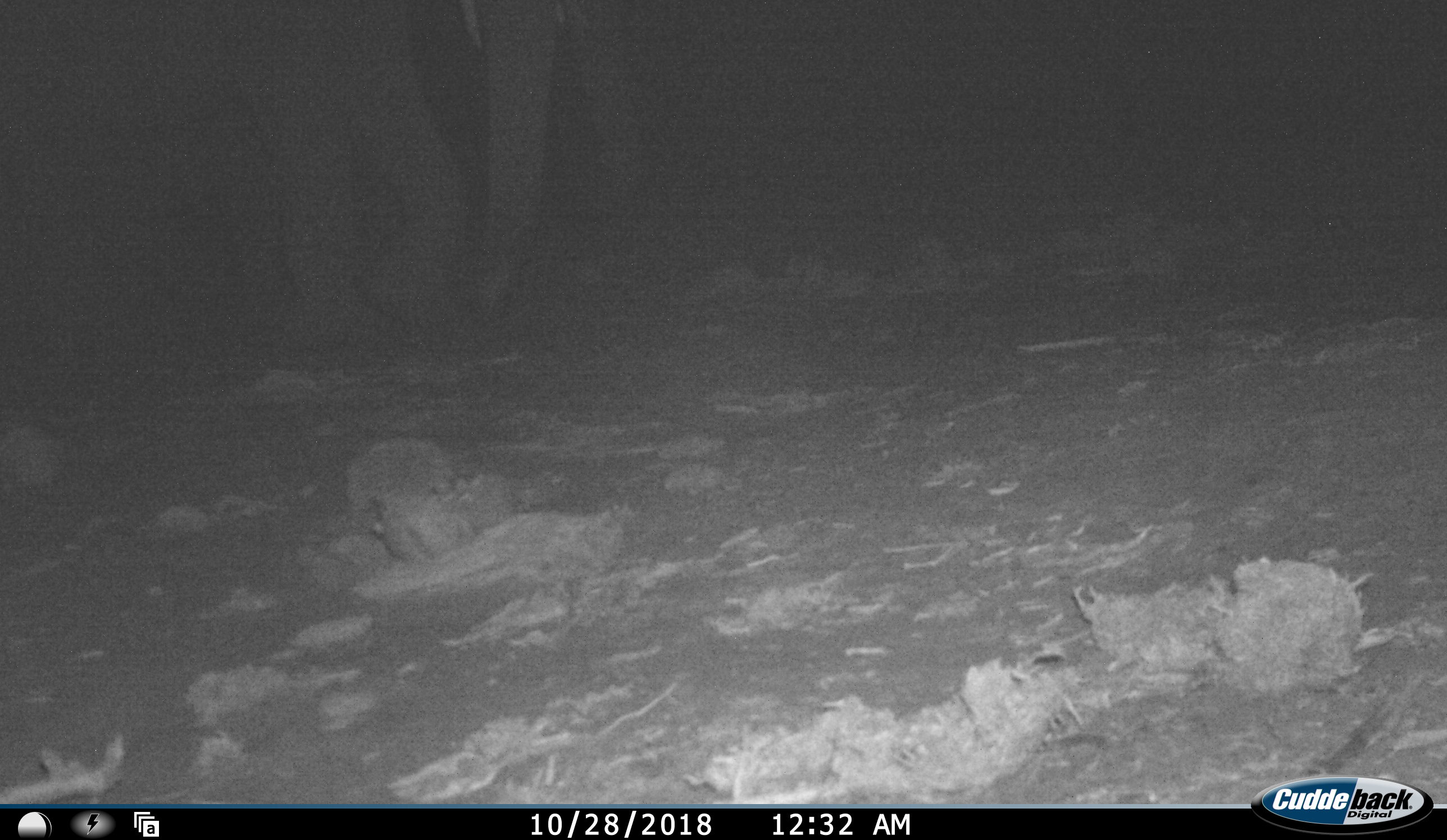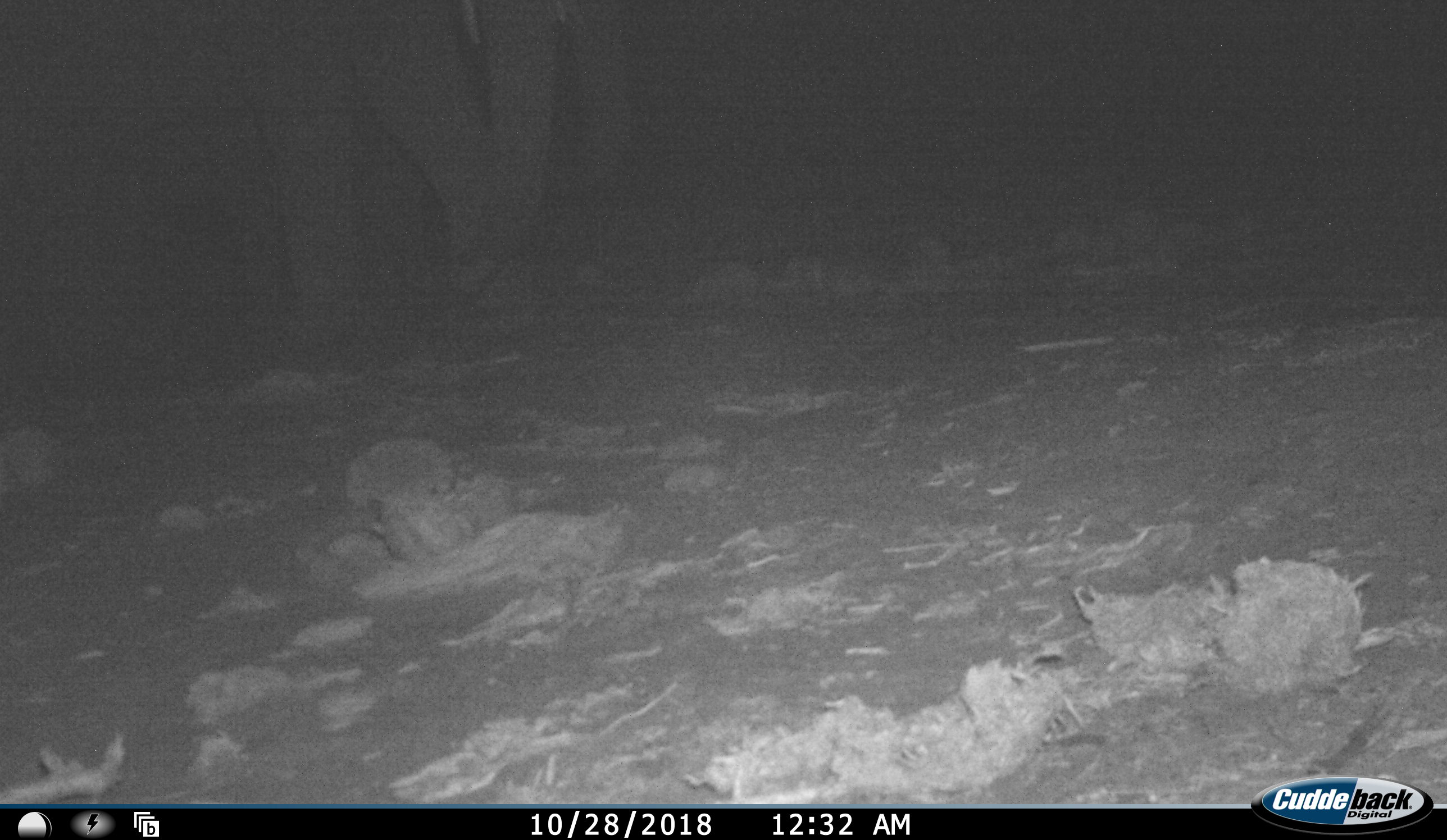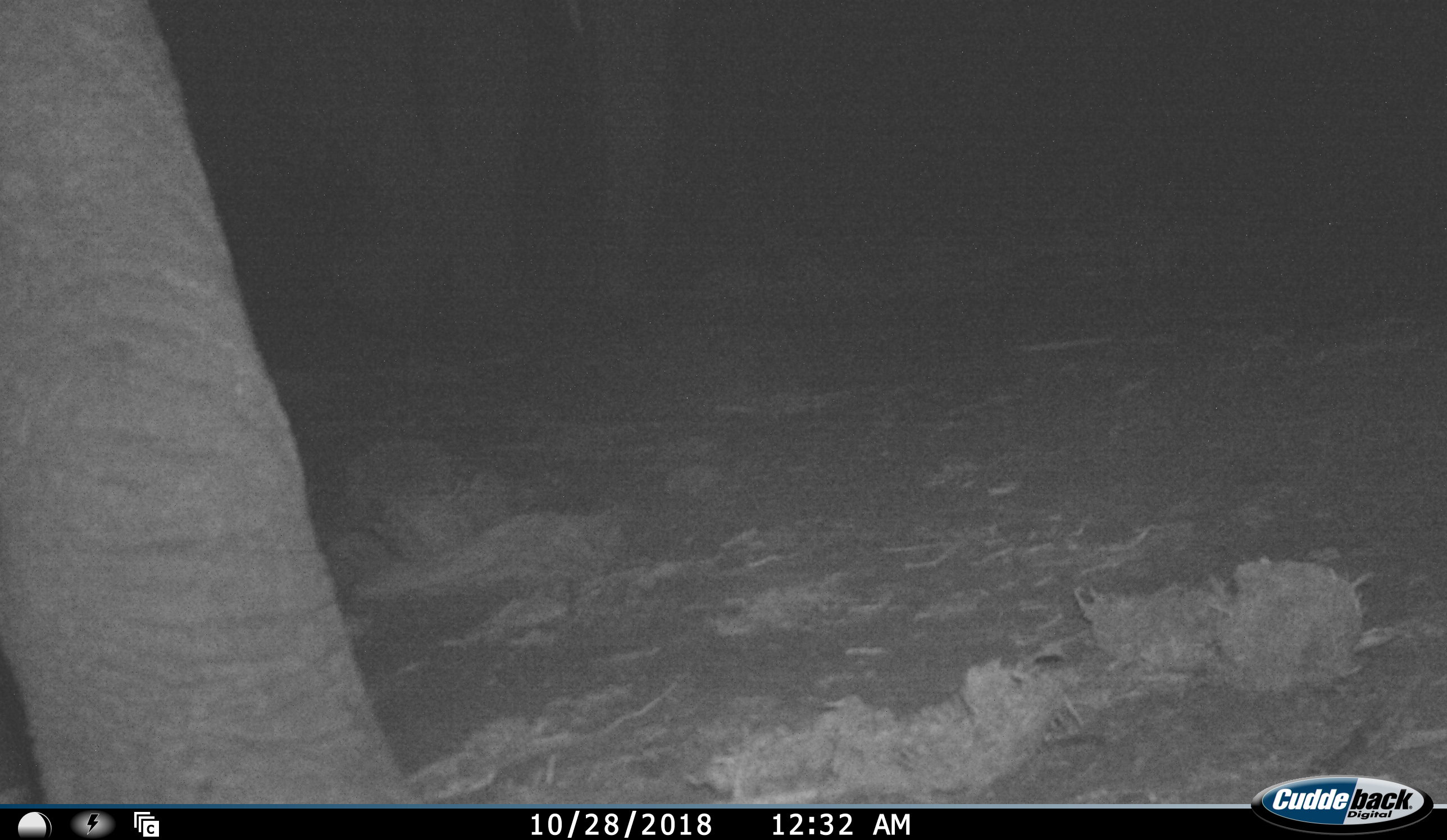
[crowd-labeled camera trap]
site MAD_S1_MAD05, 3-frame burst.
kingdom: Animalia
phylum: Chordata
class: Mammalia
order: Proboscidea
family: Elephantidae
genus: Loxodonta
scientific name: Loxodonta africana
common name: african bush elephant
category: elephant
Elephant (african bush elephant) (Loxodonta africana), count 2. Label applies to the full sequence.